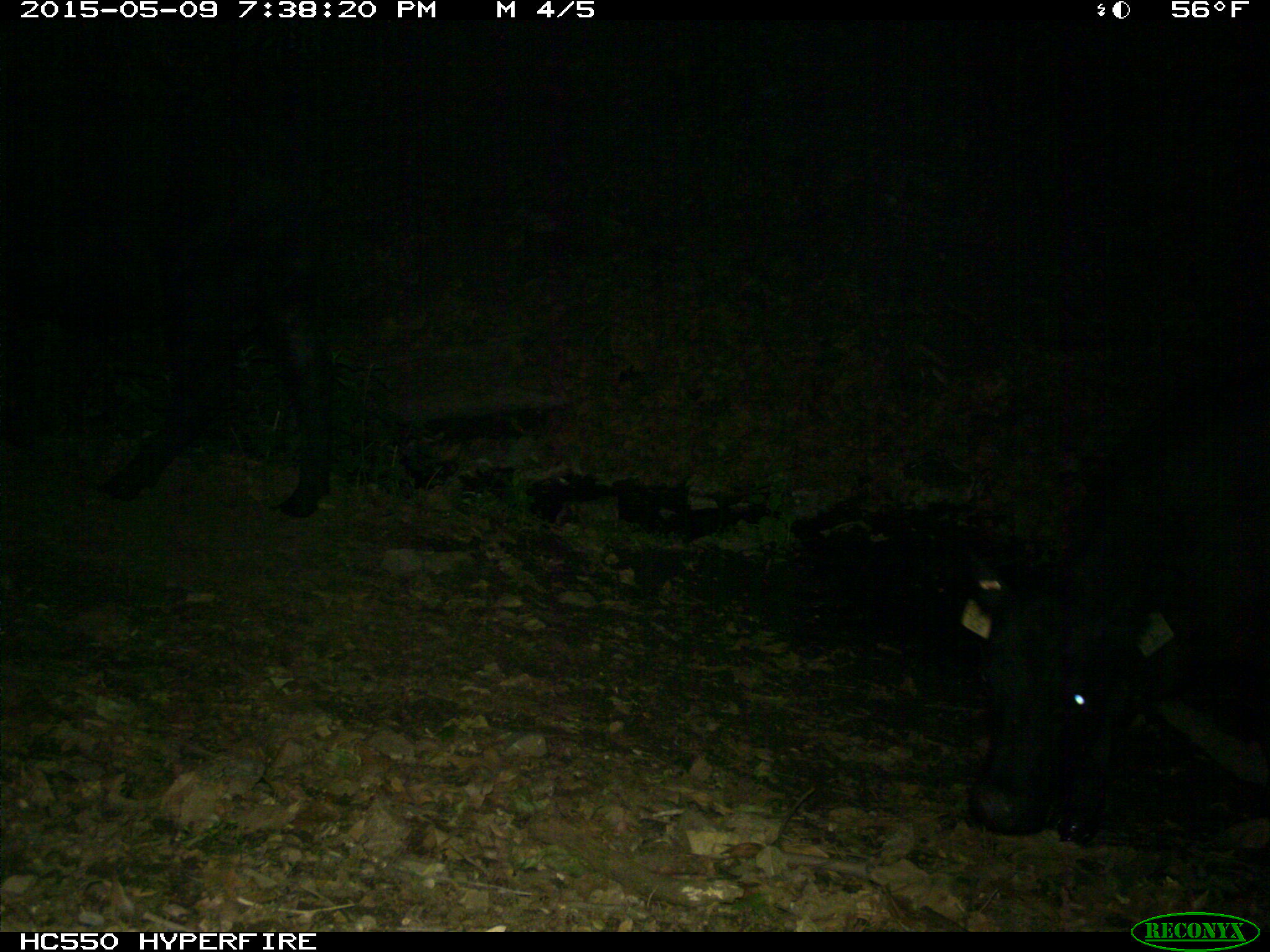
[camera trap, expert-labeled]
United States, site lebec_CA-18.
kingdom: Animalia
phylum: Chordata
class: Mammalia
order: Artiodactyla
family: Bovidae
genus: Bos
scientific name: Bos taurus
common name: domestic cow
Bos taurus (domestic cow).